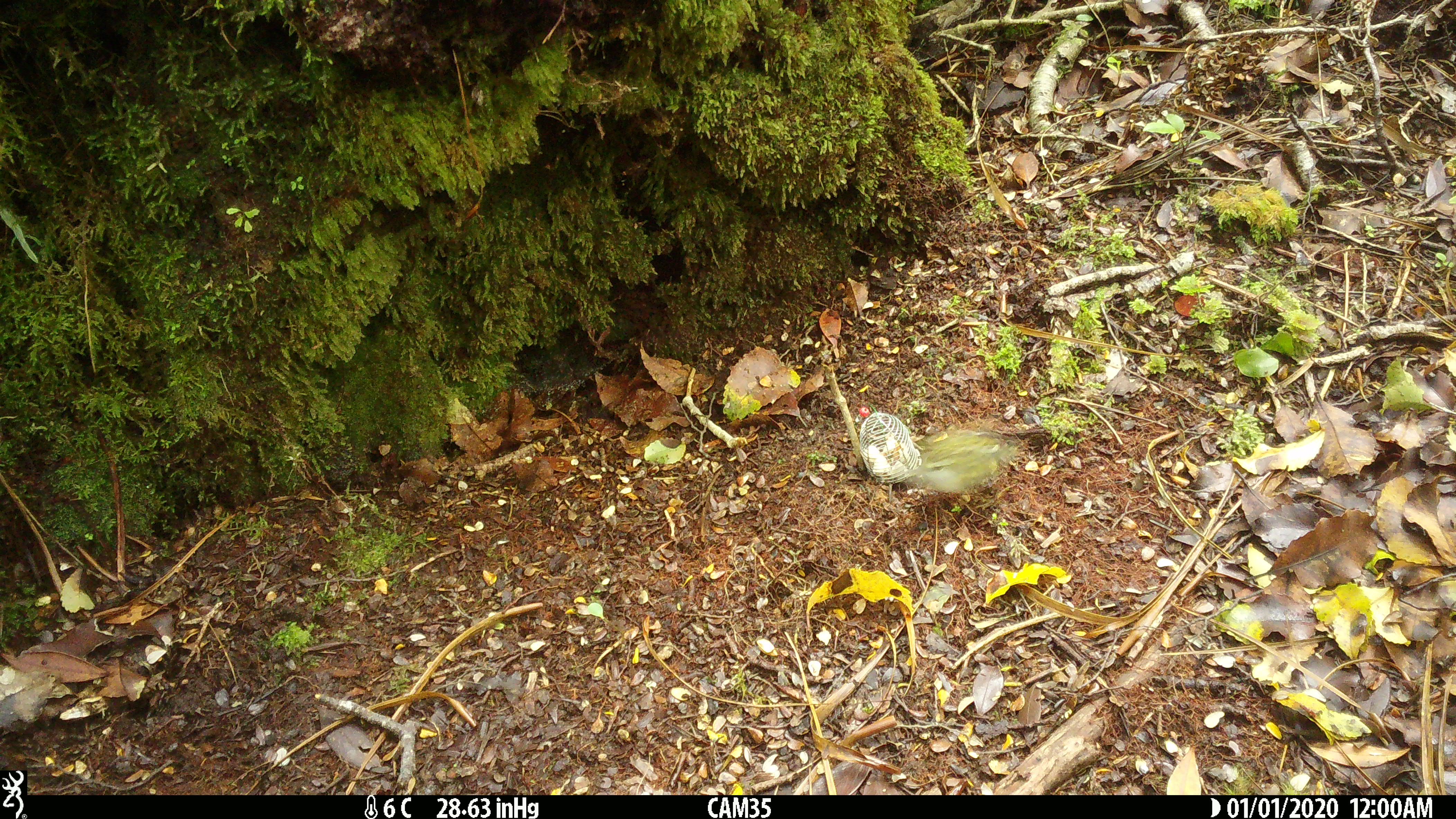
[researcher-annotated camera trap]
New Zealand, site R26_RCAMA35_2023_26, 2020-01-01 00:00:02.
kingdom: Animalia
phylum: Chordata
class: Aves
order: Passeriformes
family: Acanthisittidae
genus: Acanthisitta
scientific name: Acanthisitta chloris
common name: rifleman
Rifleman (Acanthisitta chloris).